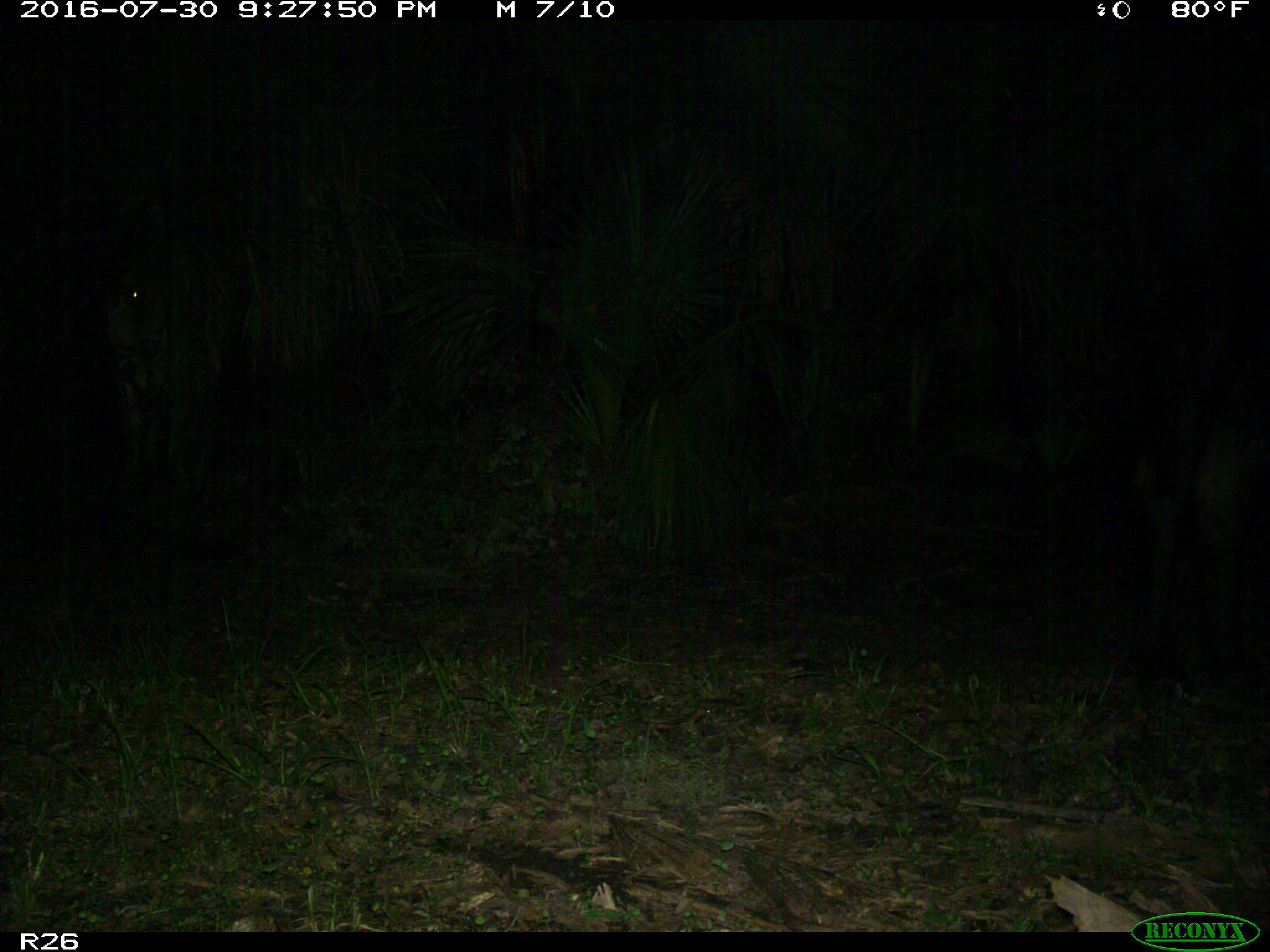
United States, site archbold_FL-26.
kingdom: Animalia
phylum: Chordata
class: Mammalia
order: Artiodactyla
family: Bovidae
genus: Bos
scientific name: Bos taurus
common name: domestic cow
Bos taurus (domestic cow).